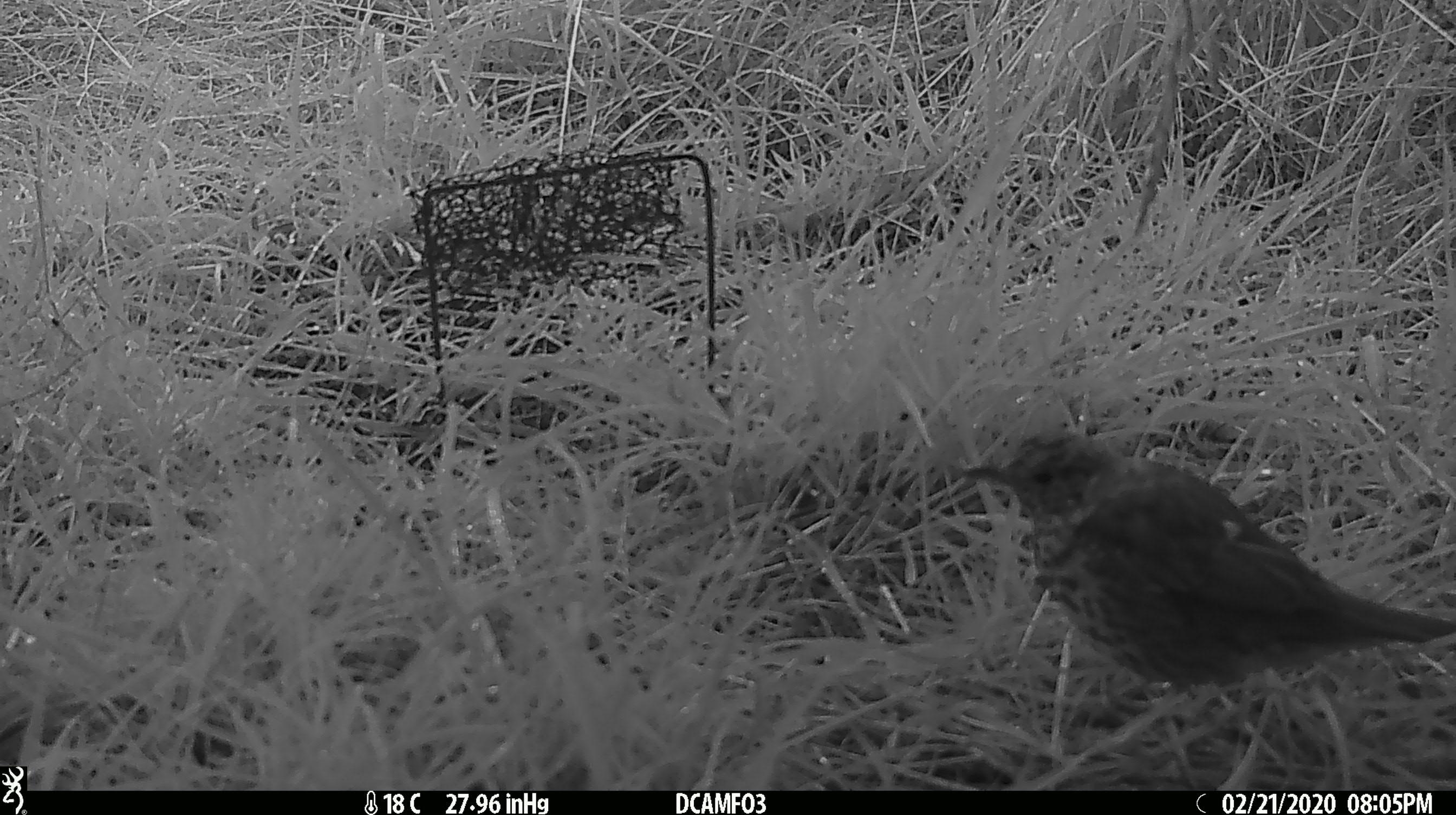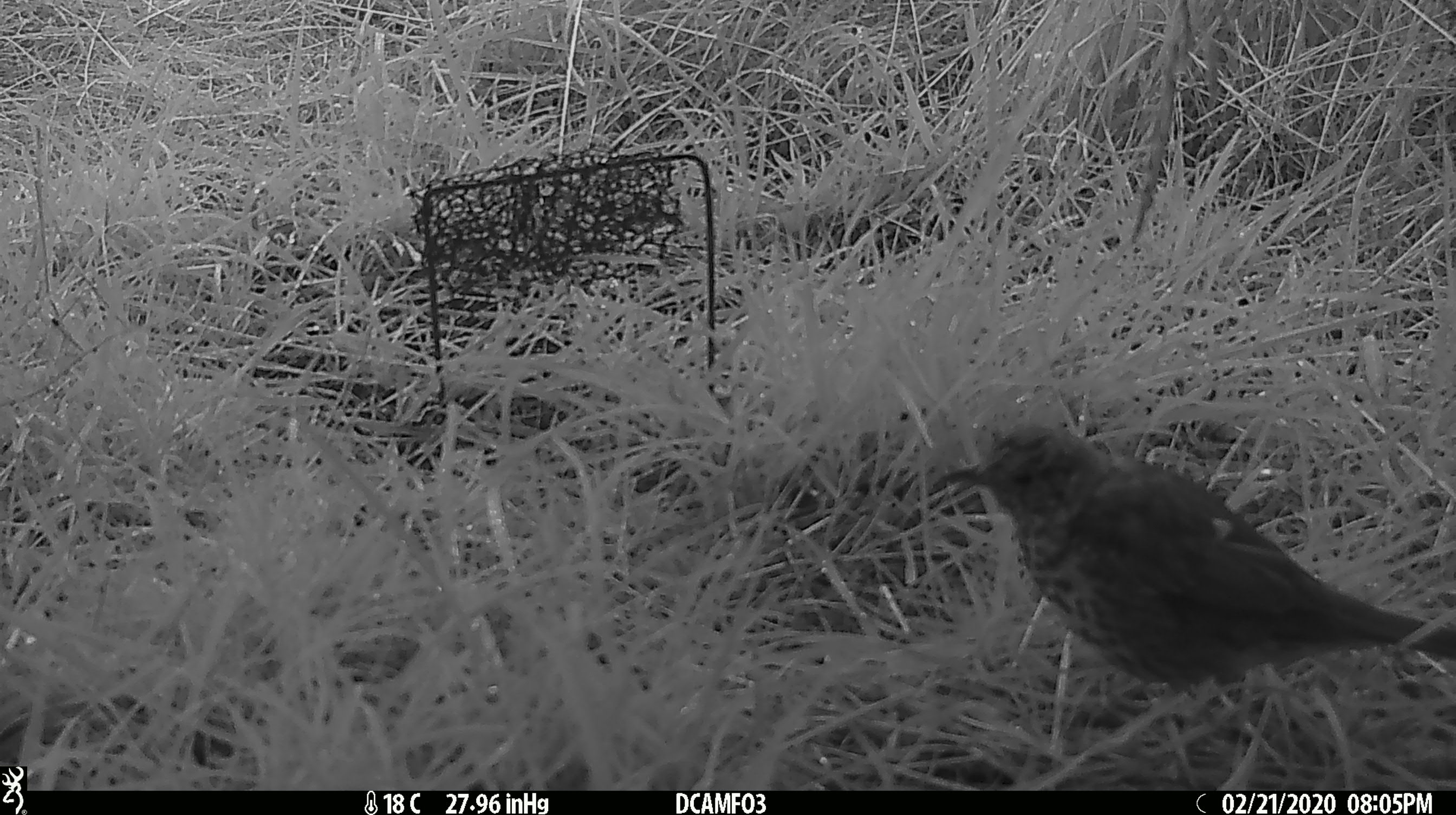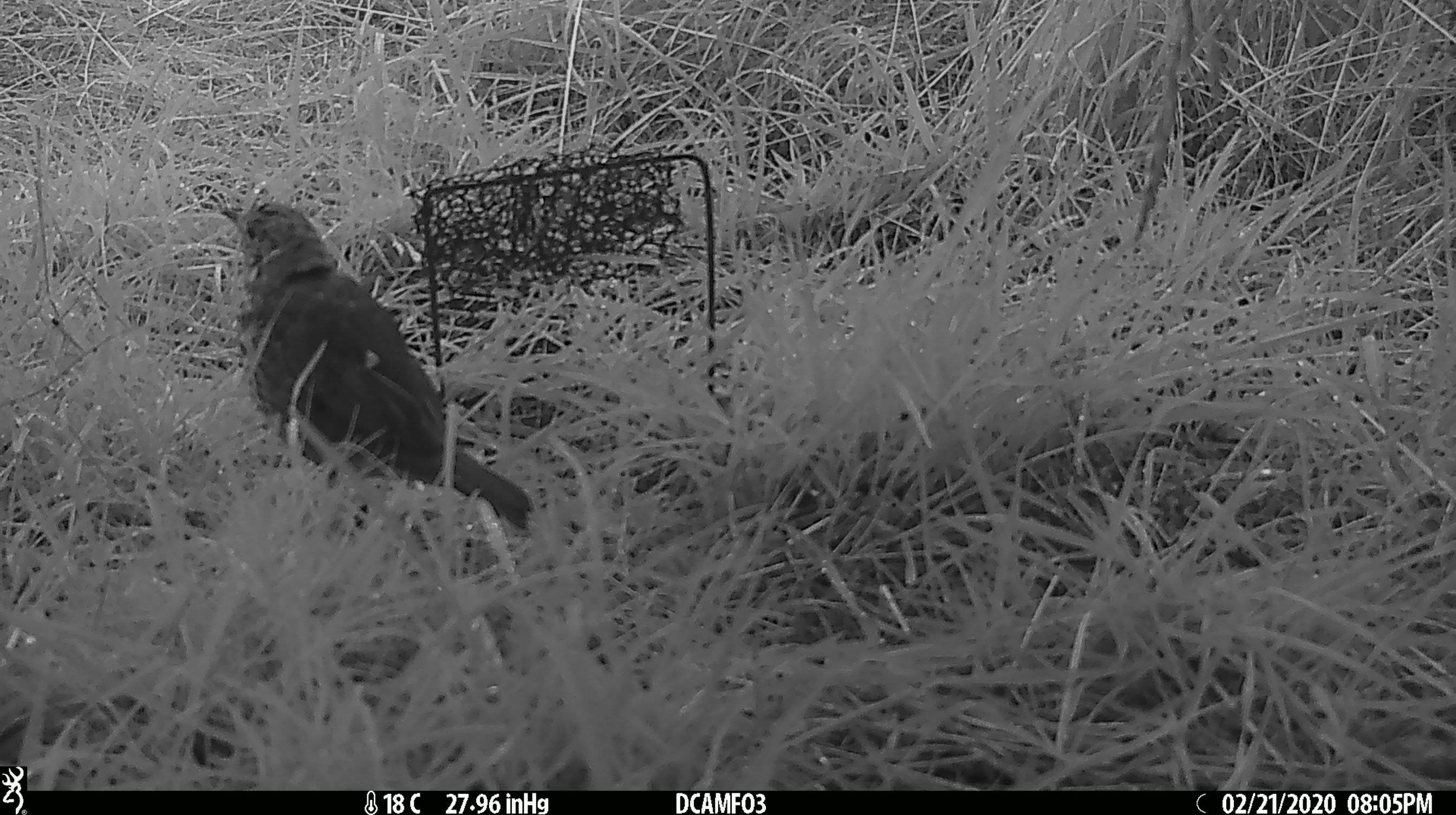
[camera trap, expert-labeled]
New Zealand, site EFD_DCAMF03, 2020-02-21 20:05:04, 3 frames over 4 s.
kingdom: Animalia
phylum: Chordata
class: Aves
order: Passeriformes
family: Turdidae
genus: Turdus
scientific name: Turdus philomelos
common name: song thrush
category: thrush